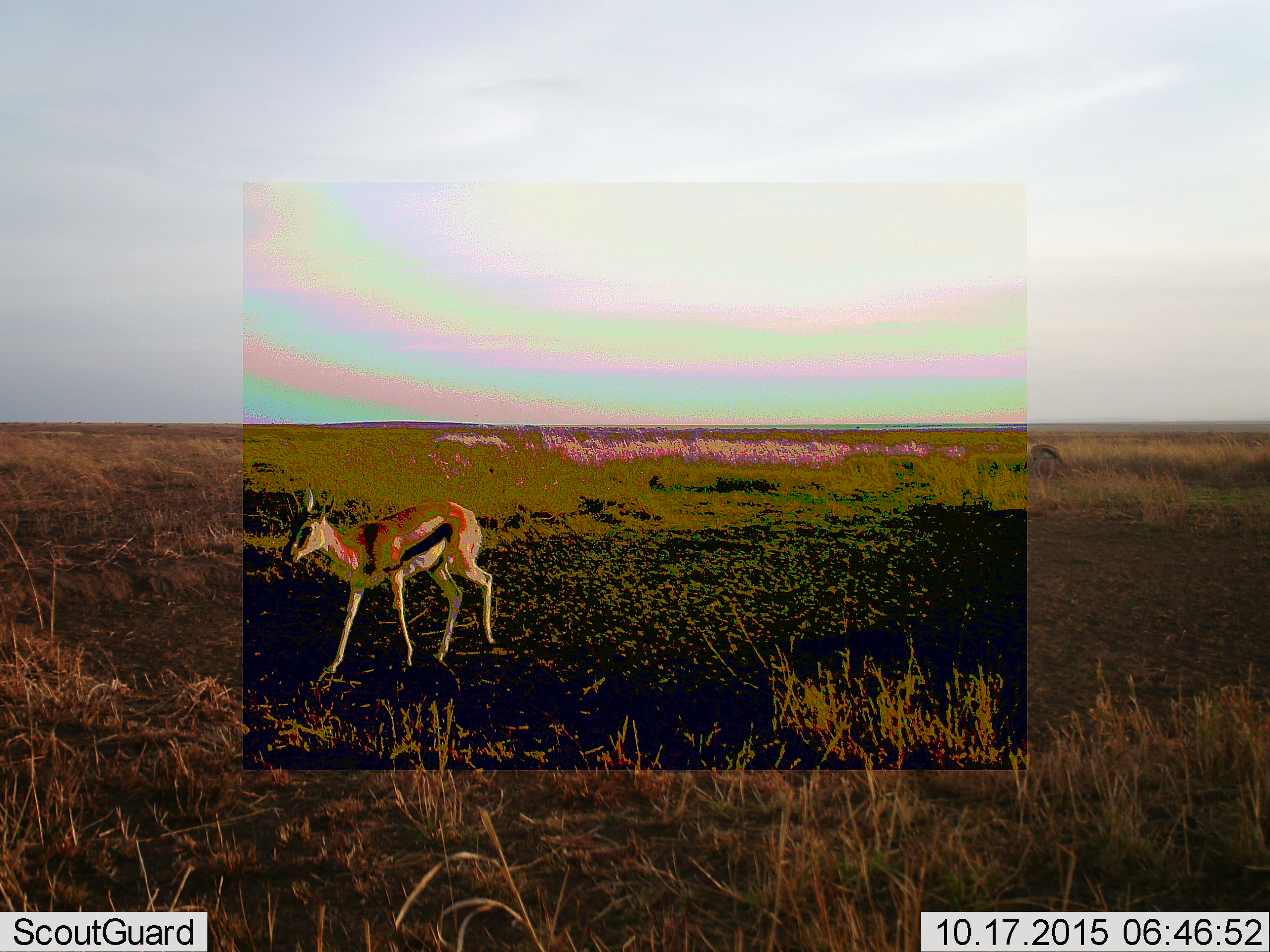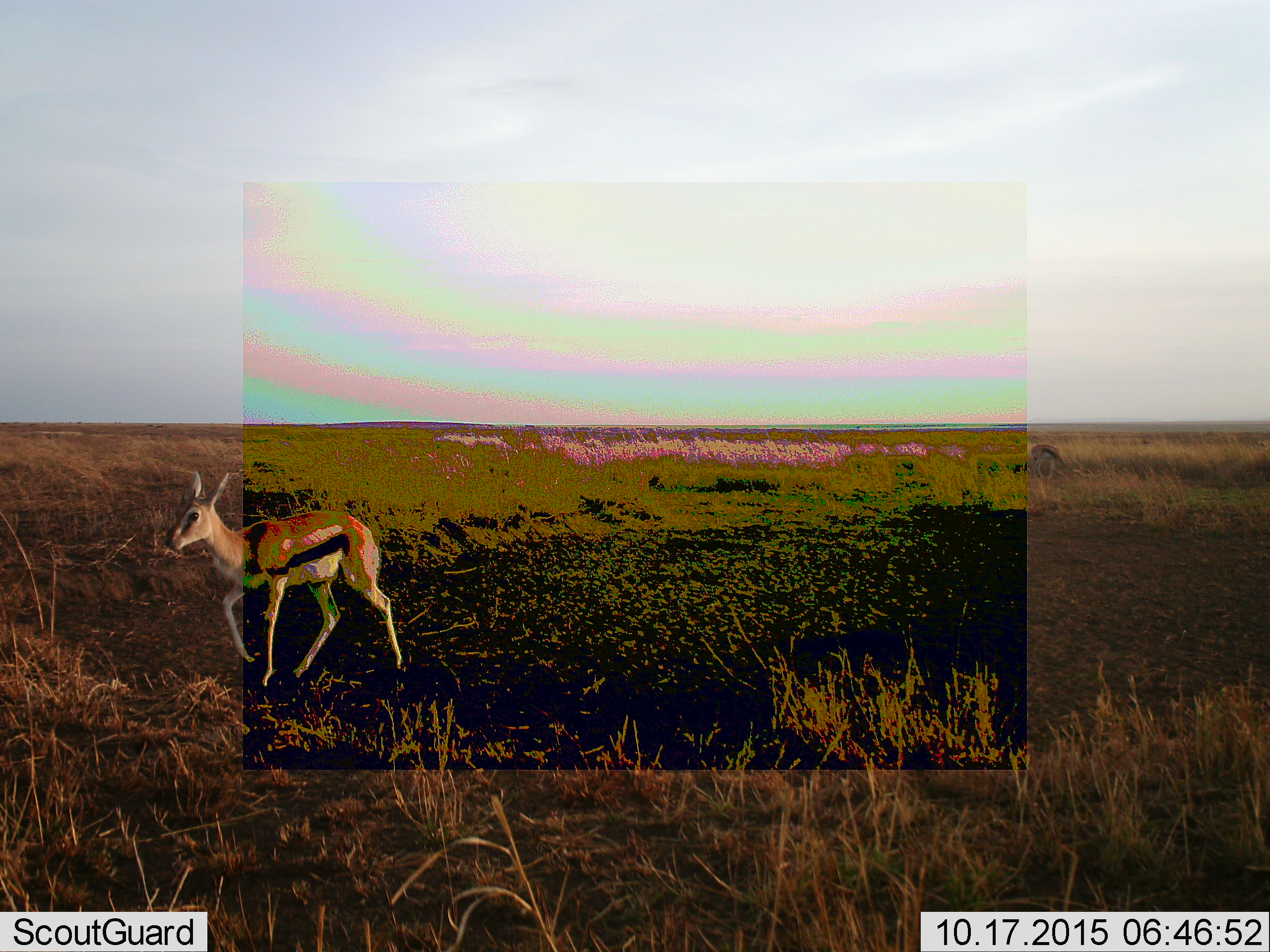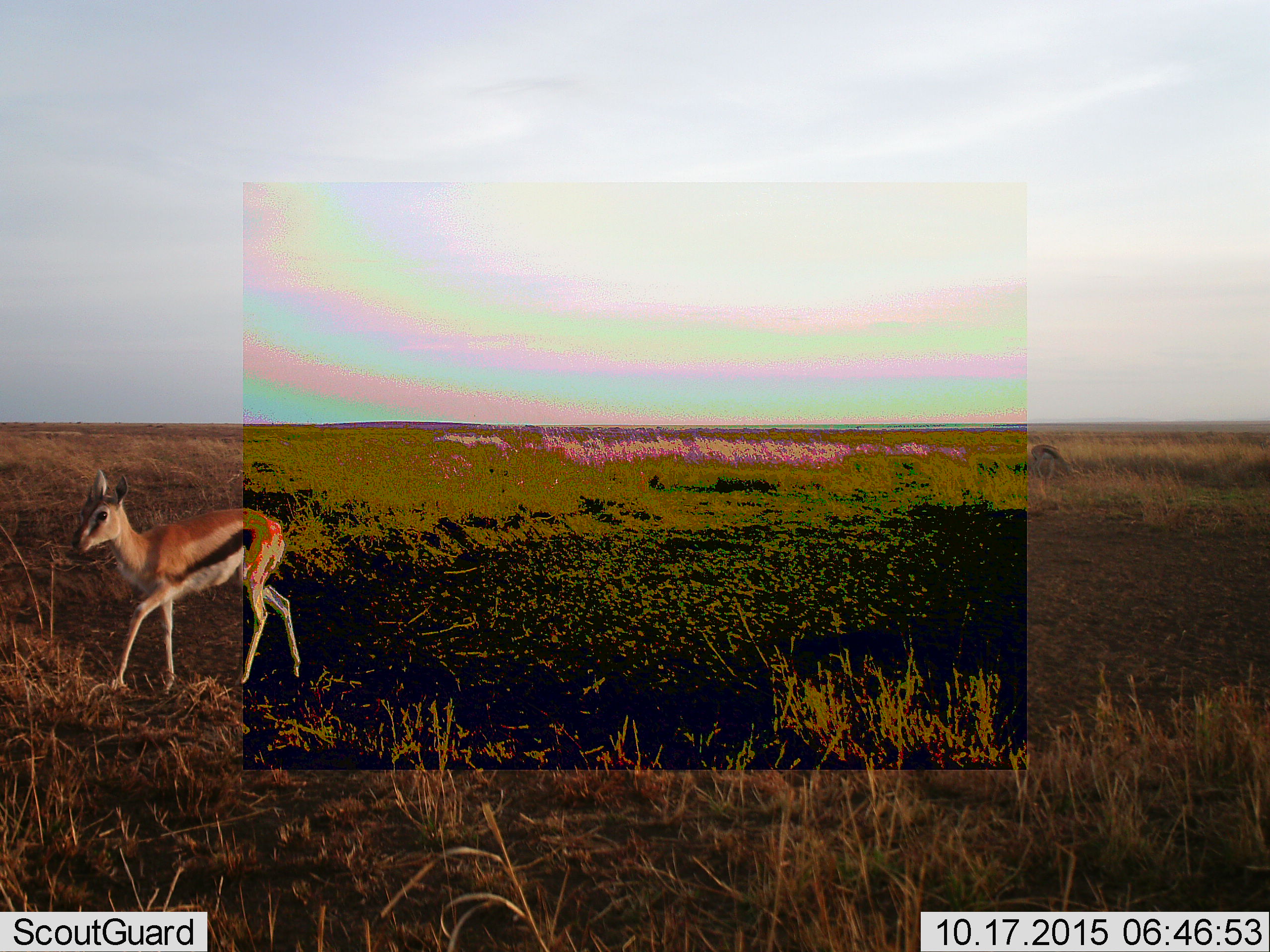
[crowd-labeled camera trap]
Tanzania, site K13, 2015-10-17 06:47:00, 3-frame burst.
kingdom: Animalia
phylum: Chordata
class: Mammalia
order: Artiodactyla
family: Bovidae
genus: Eudorcas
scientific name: Eudorcas thomsonii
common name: thomson's gazelle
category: gazellethomsons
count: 2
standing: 50%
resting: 0%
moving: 80%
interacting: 0%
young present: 0%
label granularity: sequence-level